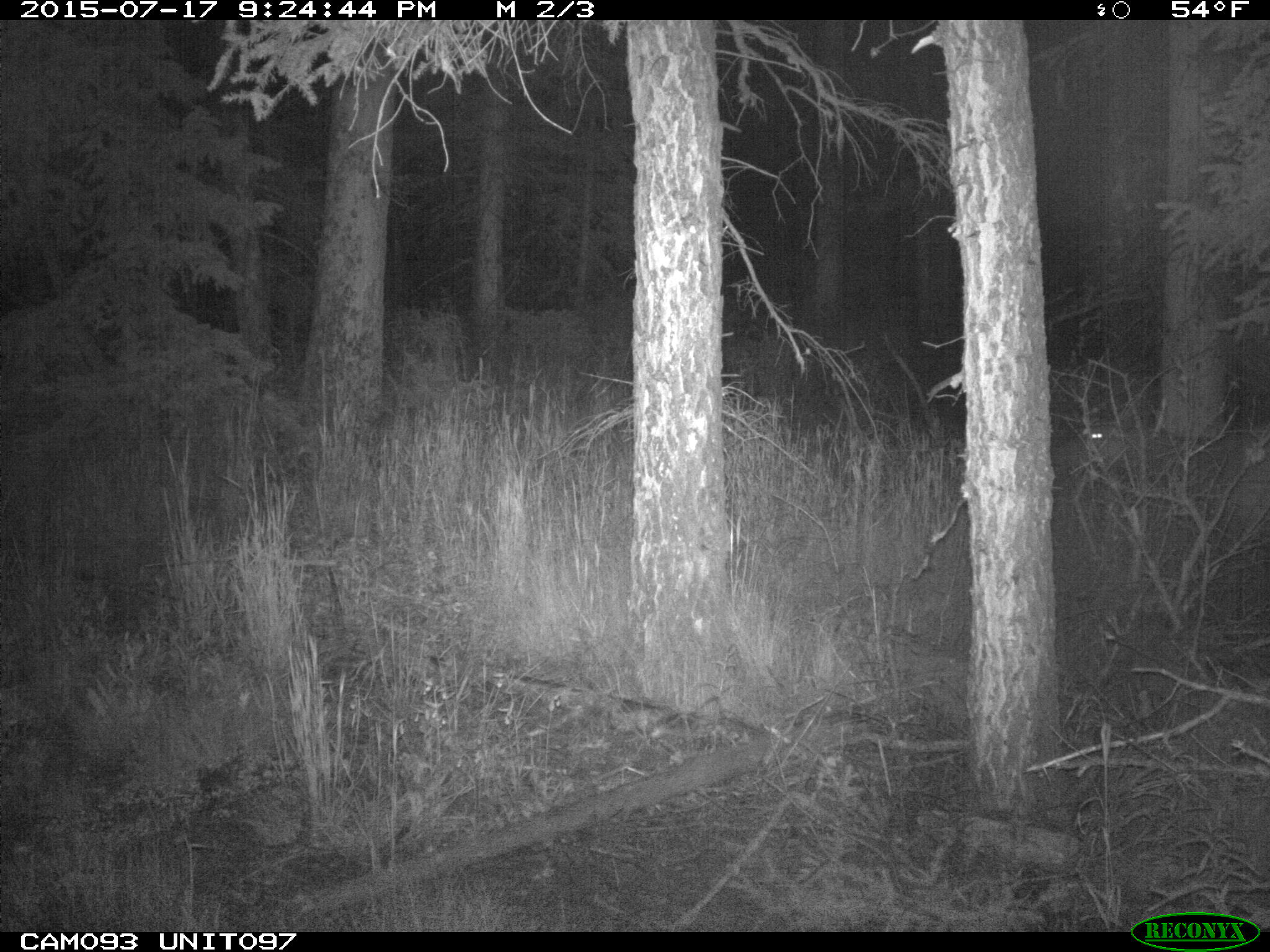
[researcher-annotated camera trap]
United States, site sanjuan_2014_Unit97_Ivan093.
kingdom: Animalia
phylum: Chordata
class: Mammalia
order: Artiodactyla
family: Cervidae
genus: Cervus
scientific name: Cervus elaphus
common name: red deer